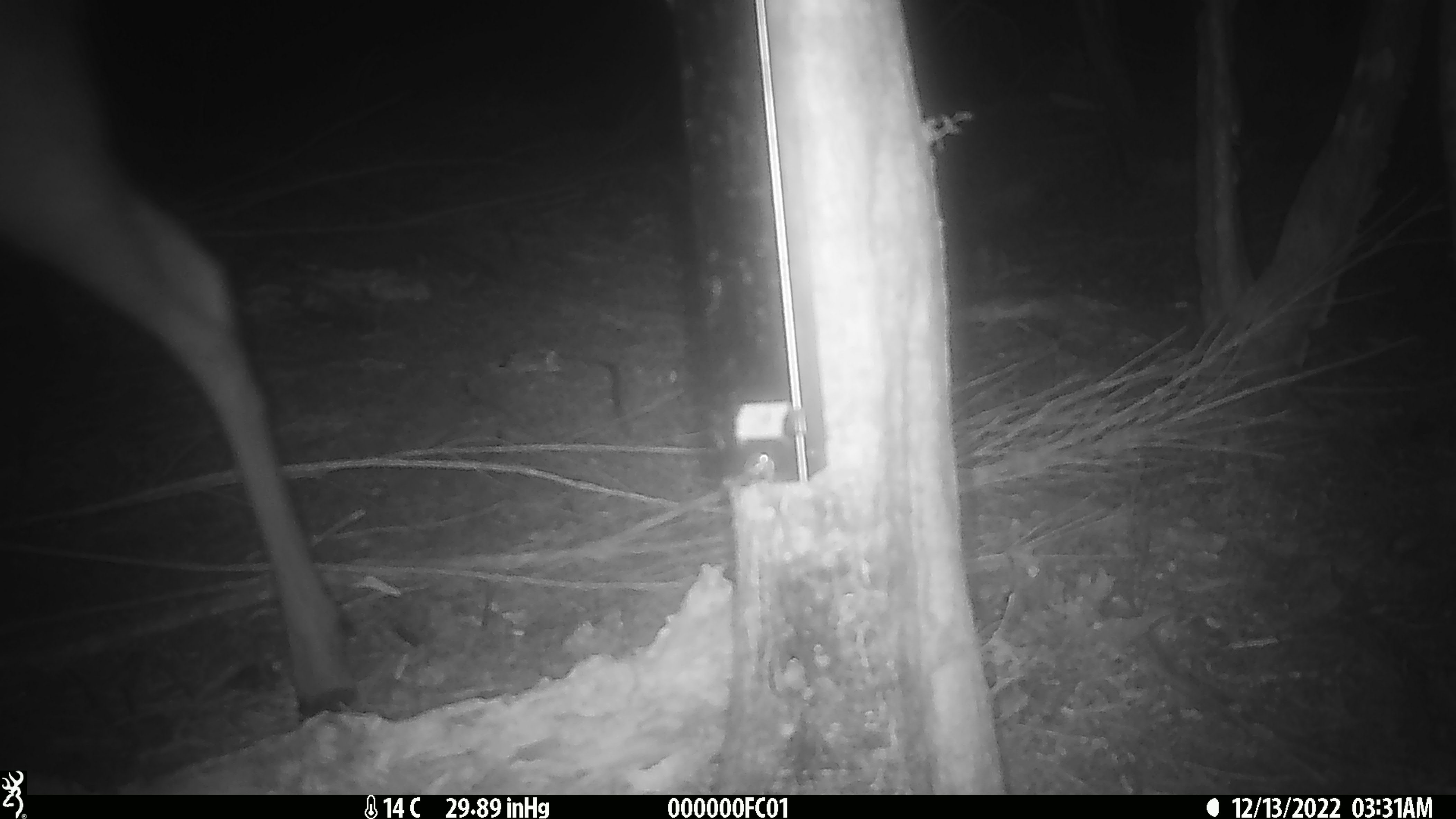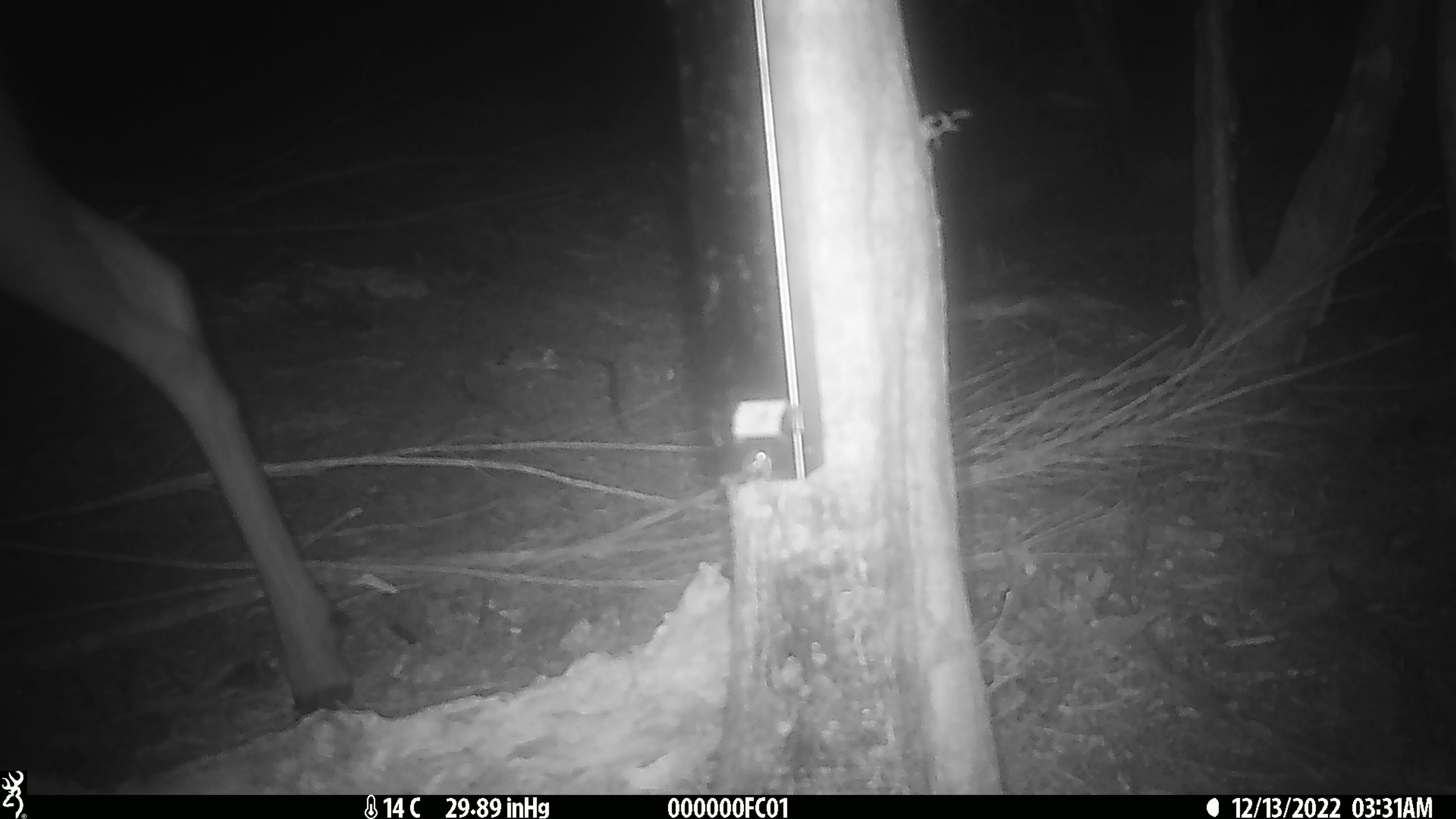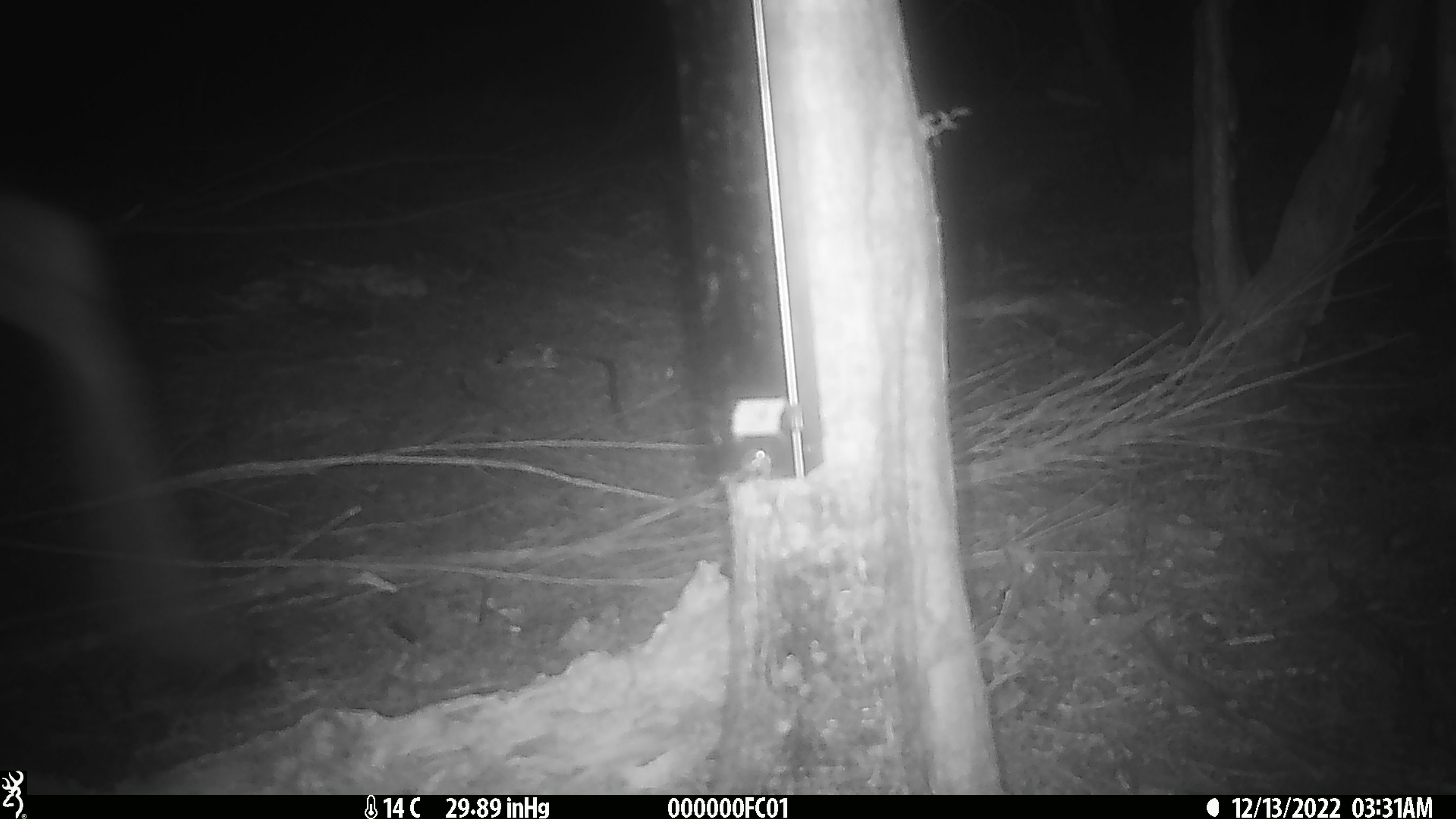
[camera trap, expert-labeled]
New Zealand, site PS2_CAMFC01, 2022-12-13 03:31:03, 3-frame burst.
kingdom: Animalia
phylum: Chordata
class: Mammalia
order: Artiodactyla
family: Cervidae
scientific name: Cervidae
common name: deer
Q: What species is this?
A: Deer (Cervidae).